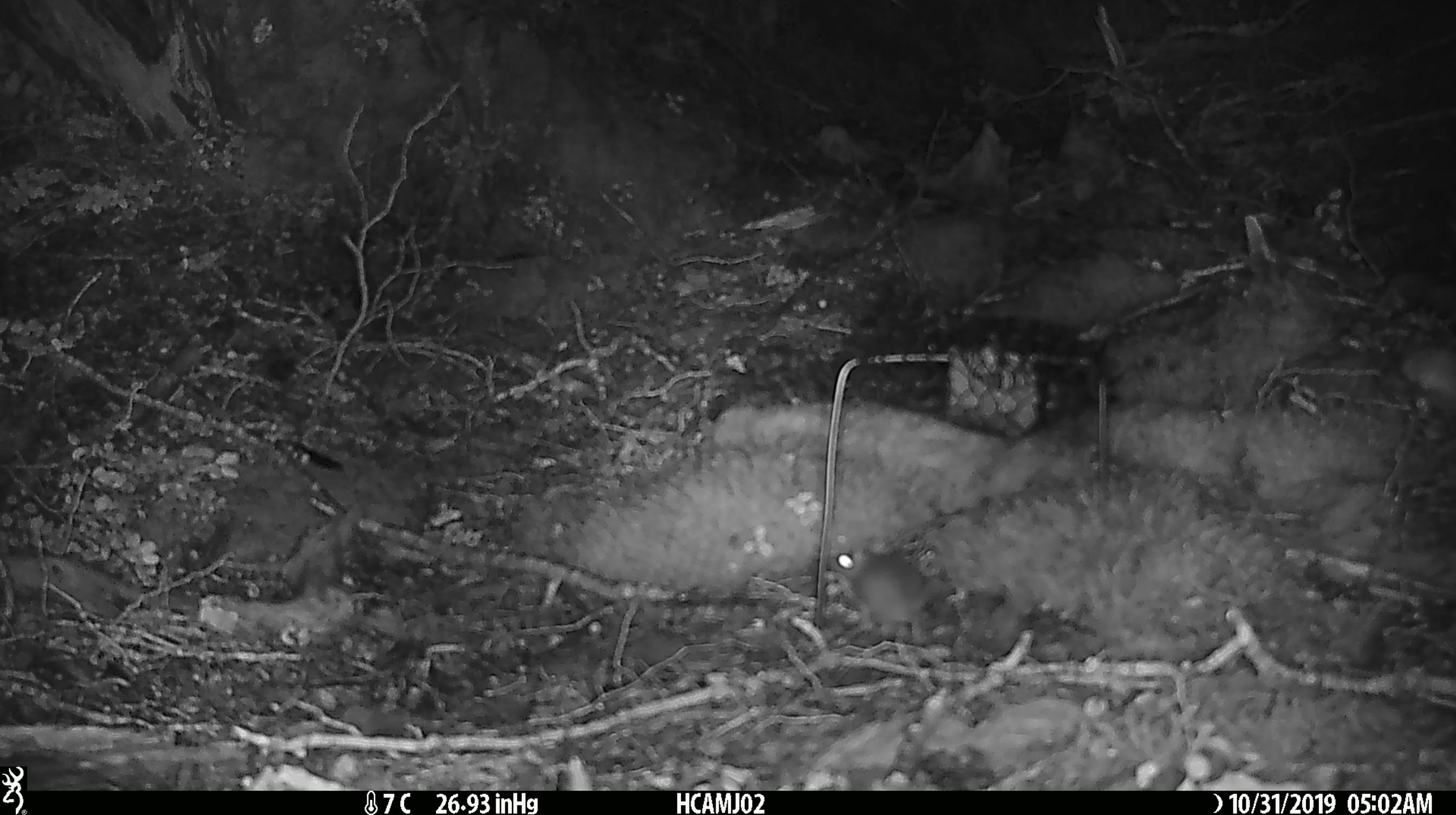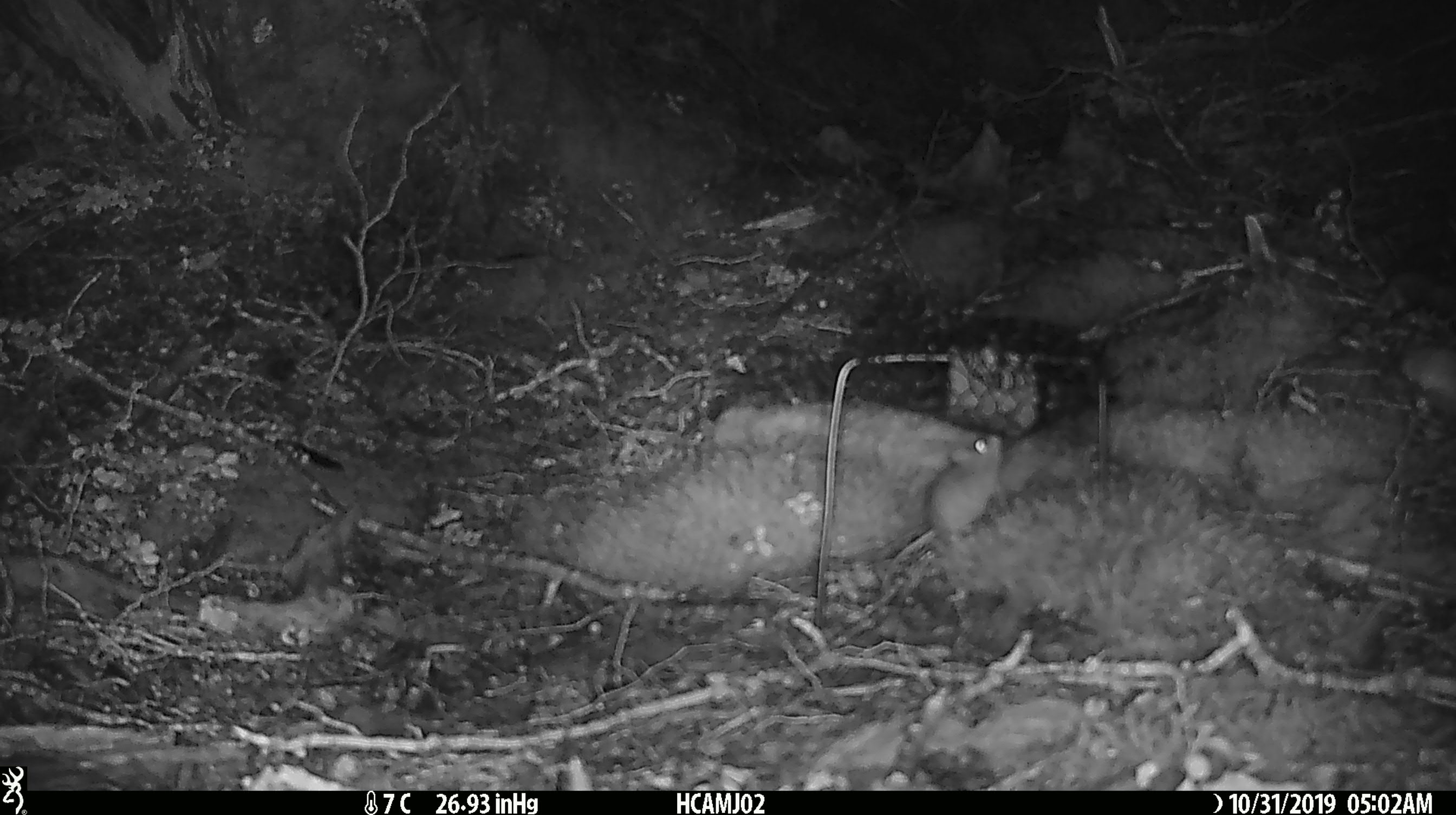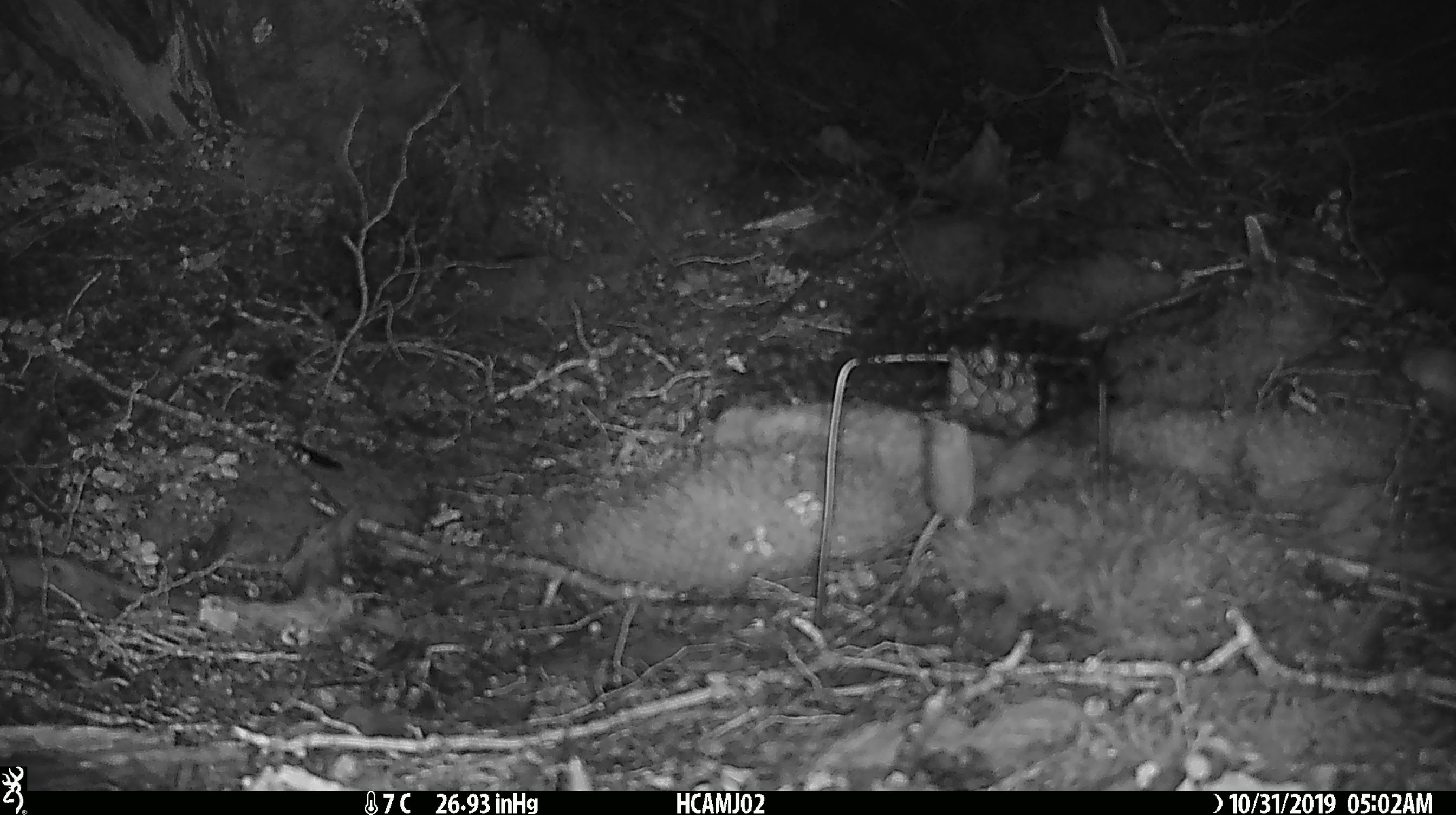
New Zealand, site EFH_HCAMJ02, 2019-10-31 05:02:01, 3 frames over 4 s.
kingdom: Animalia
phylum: Chordata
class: Mammalia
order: Rodentia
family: Muridae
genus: Mus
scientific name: Mus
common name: mouse